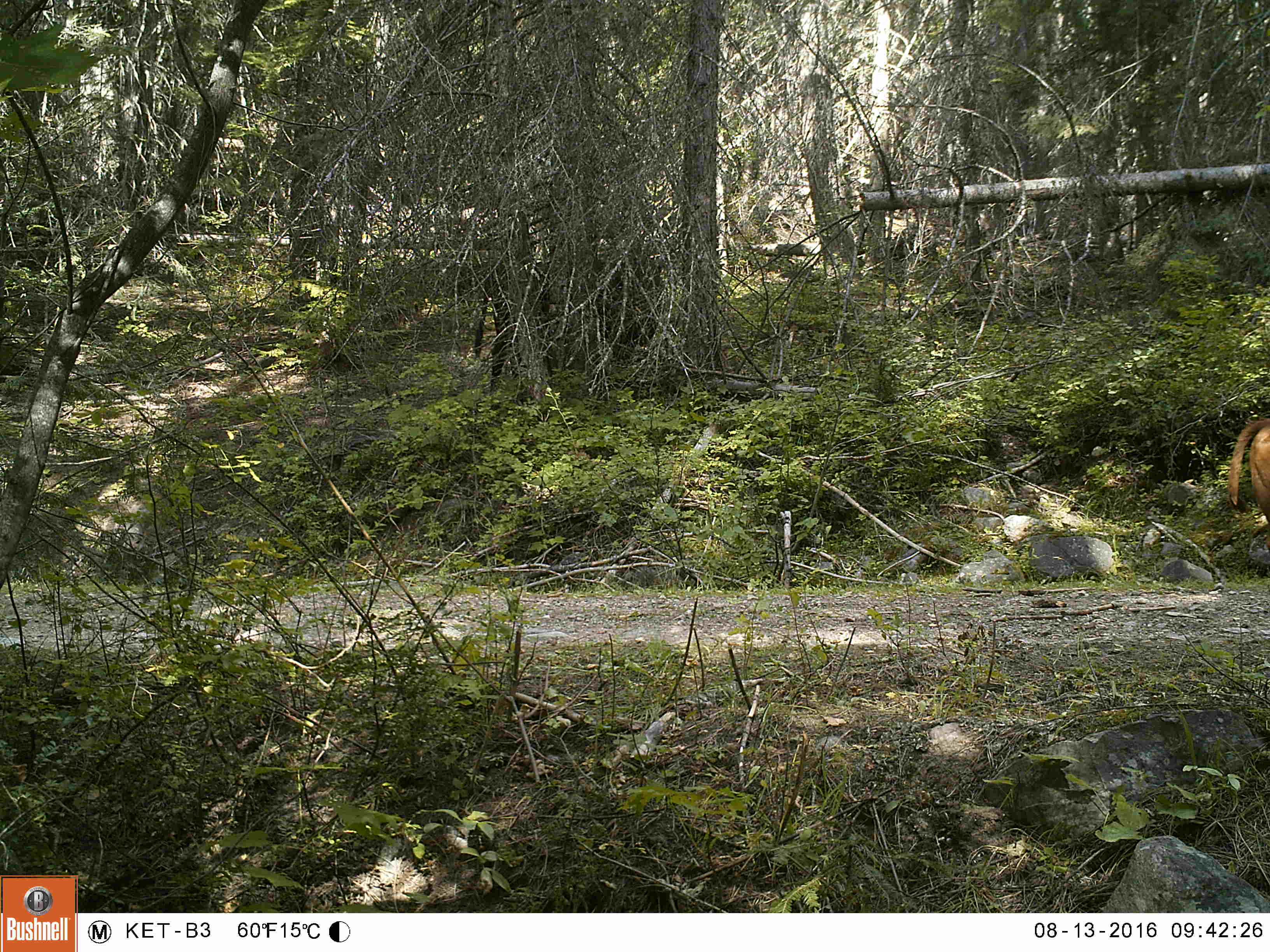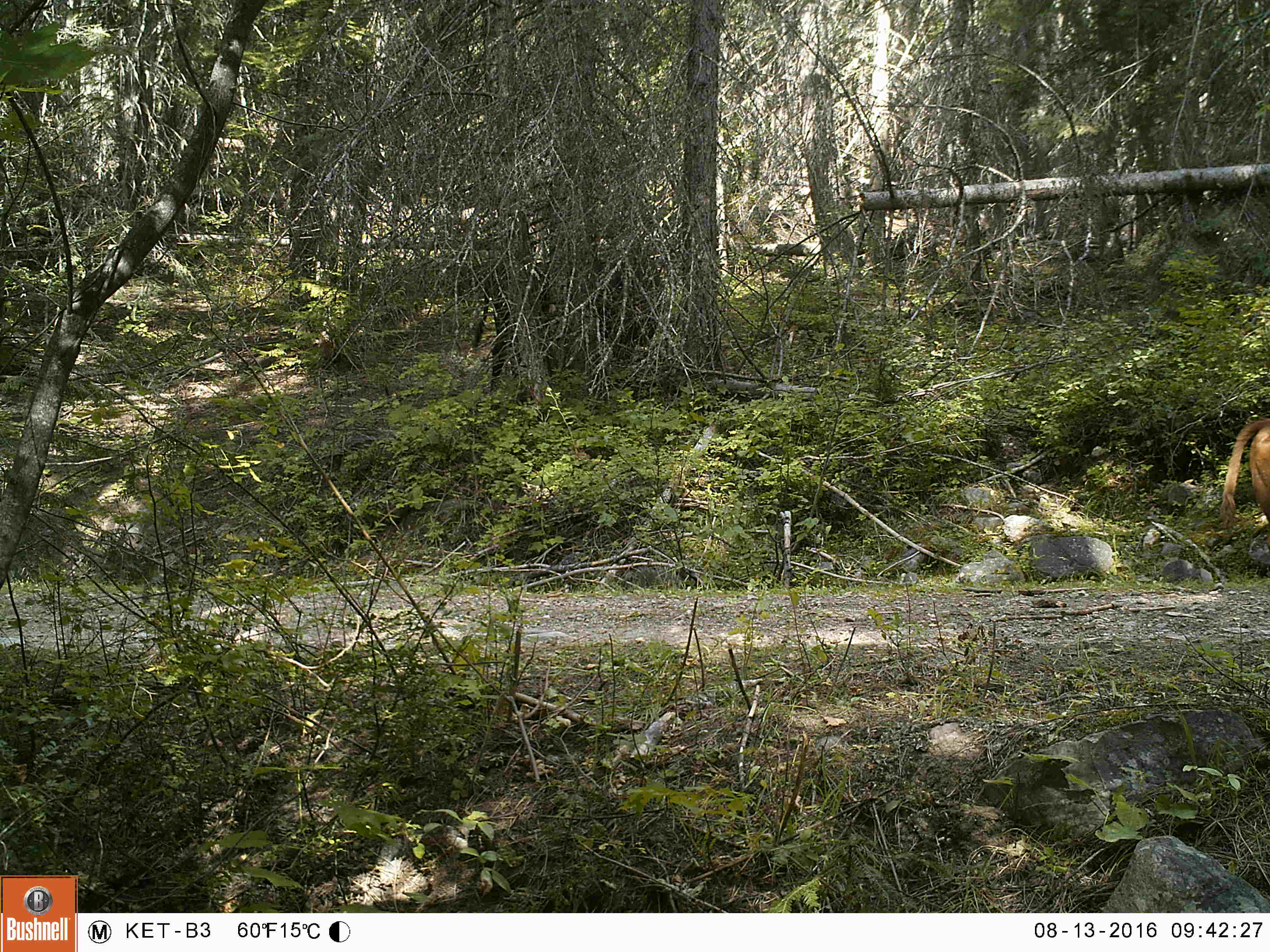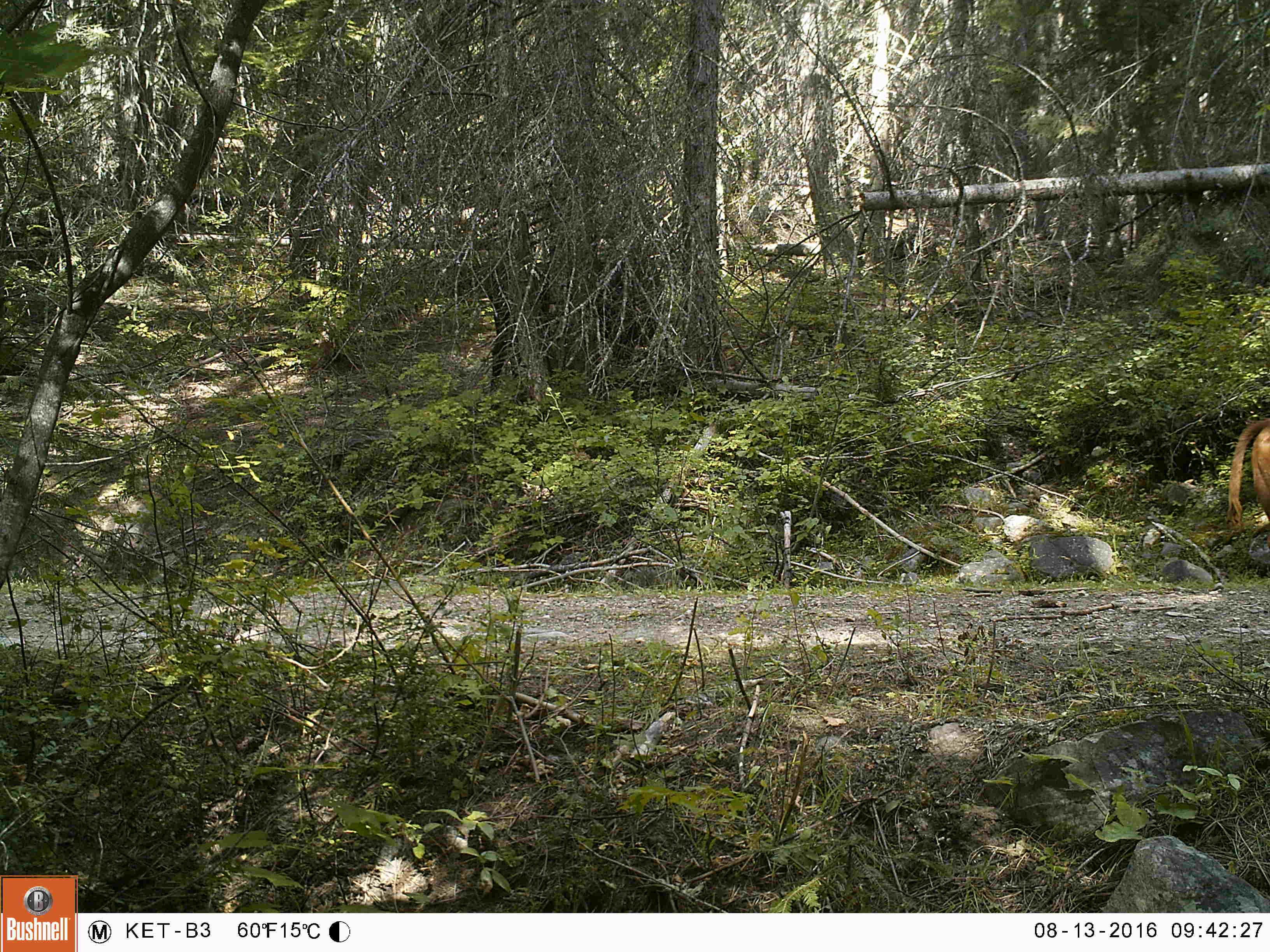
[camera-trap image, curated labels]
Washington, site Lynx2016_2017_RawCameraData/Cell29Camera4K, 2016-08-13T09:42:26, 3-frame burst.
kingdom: Animalia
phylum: Chordata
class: Mammalia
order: Artiodactyla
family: Bovidae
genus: Bos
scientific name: Bos taurus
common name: domestic cattle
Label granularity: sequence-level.